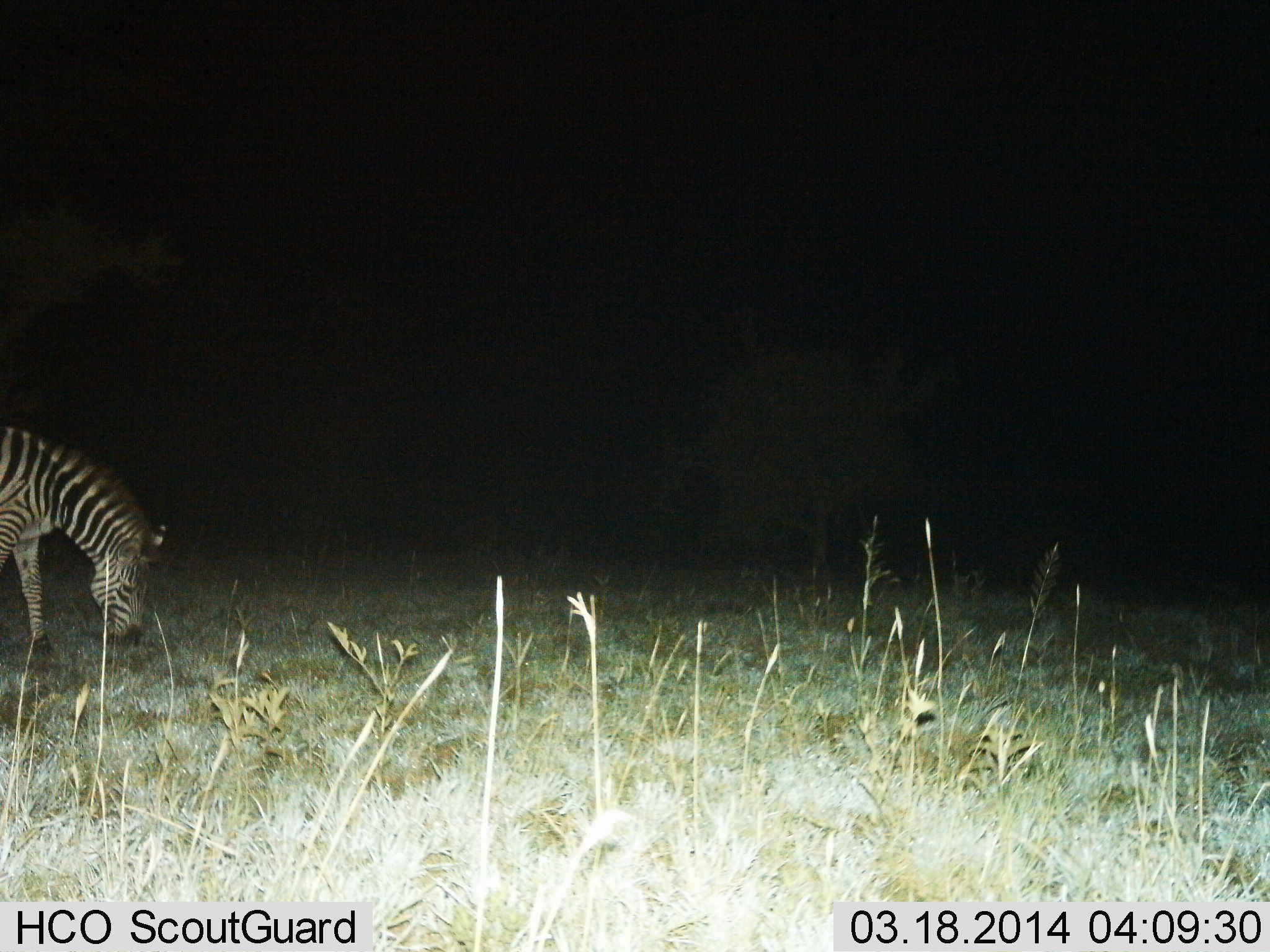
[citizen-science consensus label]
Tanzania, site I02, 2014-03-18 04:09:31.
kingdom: Animalia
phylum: Chordata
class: Mammalia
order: Perissodactyla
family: Equidae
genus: Equus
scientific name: Equus quagga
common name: plains zebra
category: zebra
Zebra (plains zebra) (Equus quagga), count 1. Behavior (volunteer vote fractions): standing 18%, resting 1%, moving 2%, interacting 0%. Young present (vote fraction): 0%. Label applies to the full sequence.